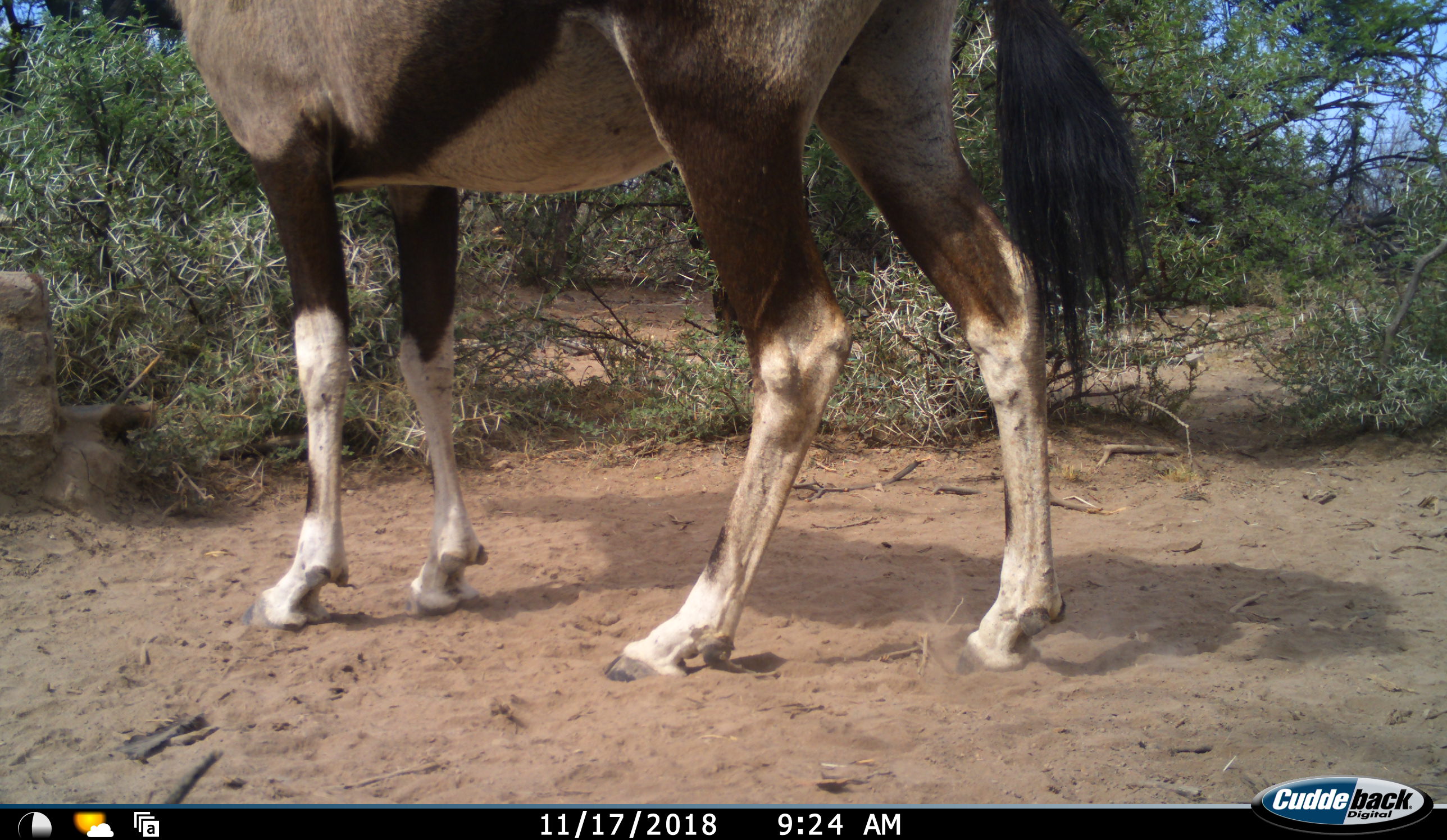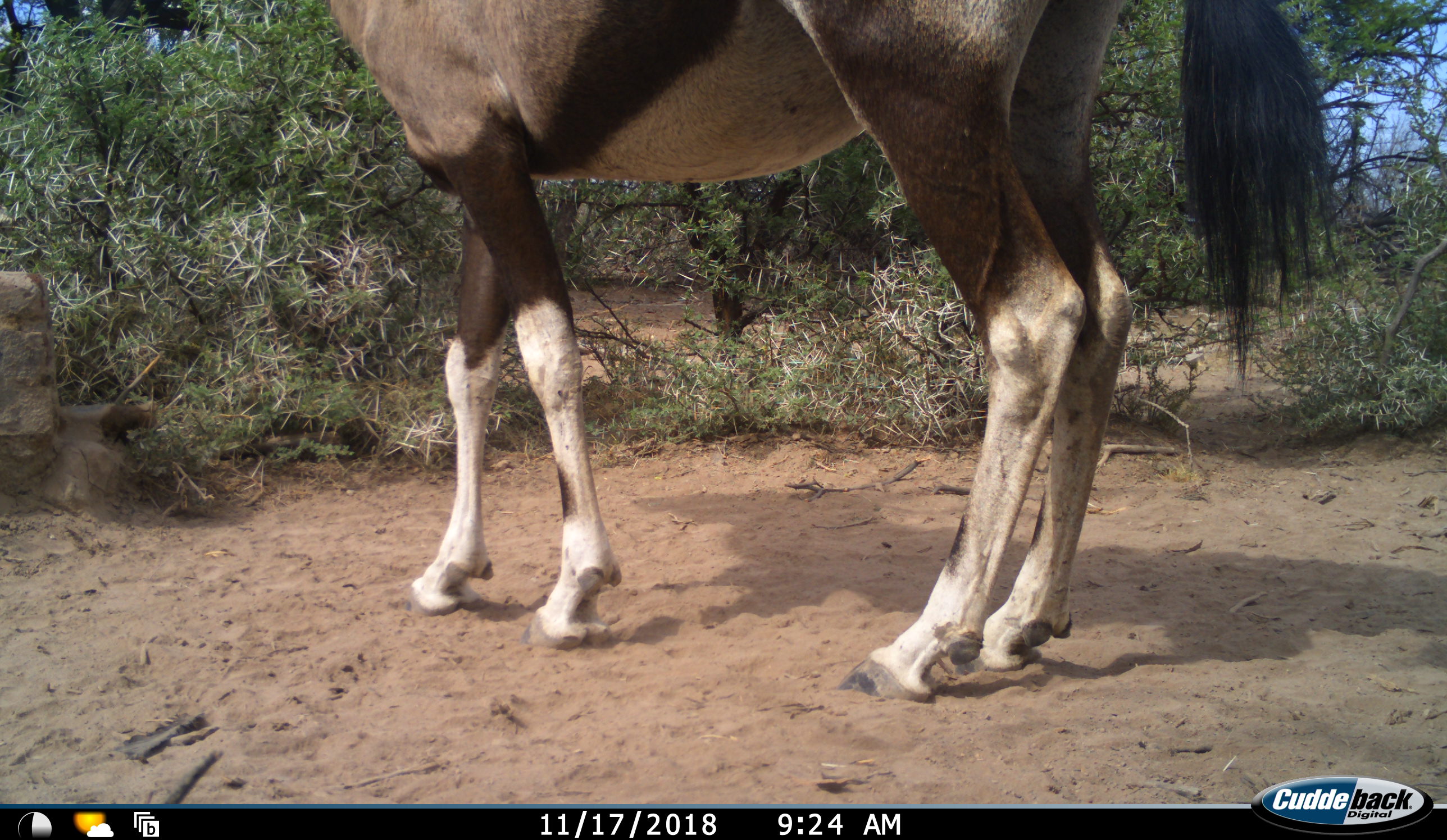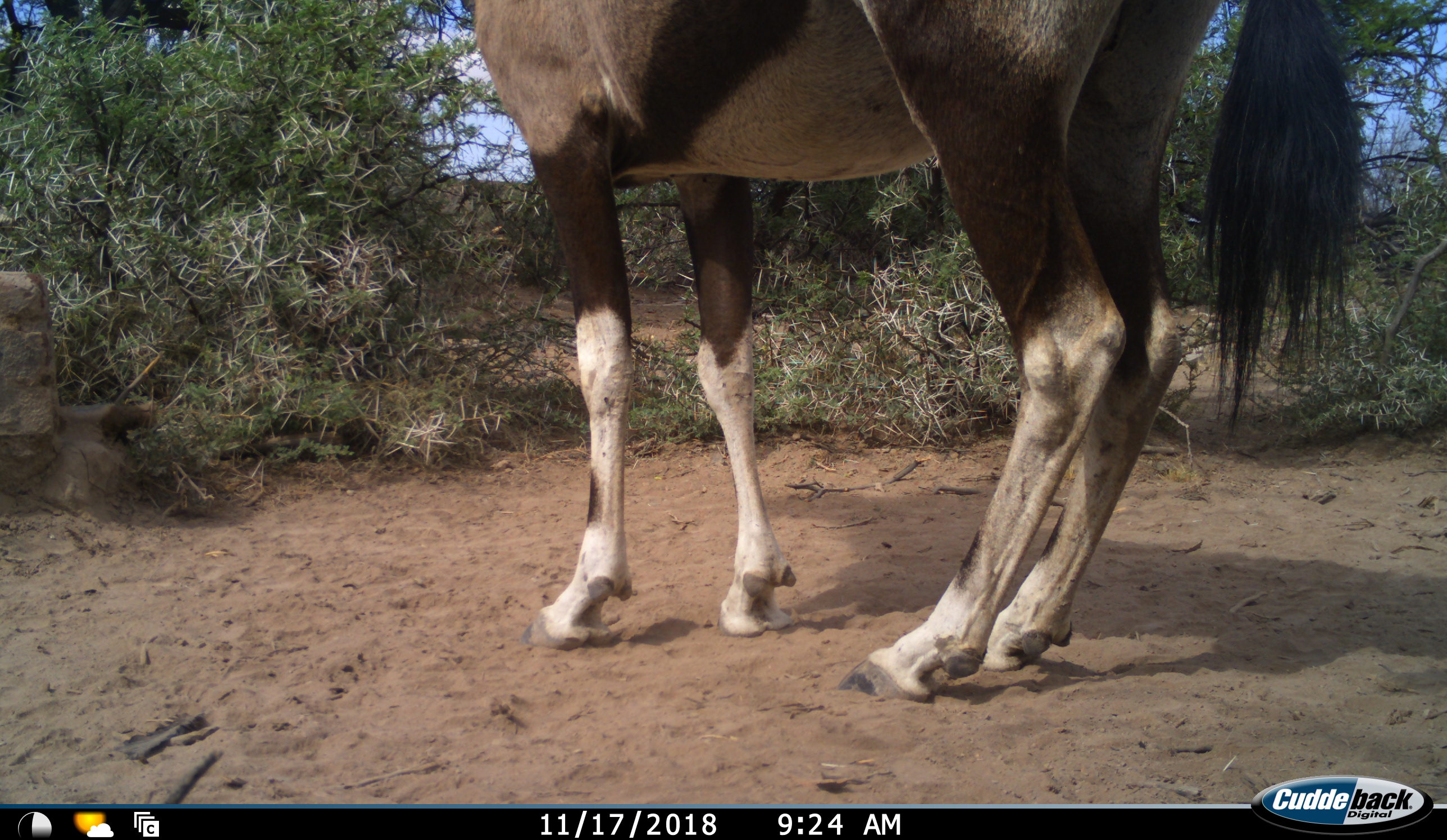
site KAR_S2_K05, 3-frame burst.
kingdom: Animalia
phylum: Chordata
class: Mammalia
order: Artiodactyla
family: Bovidae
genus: Oryx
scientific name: Oryx gazella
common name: gemsbok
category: oryx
Oryx (gemsbok) (Oryx gazella), count 1. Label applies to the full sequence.